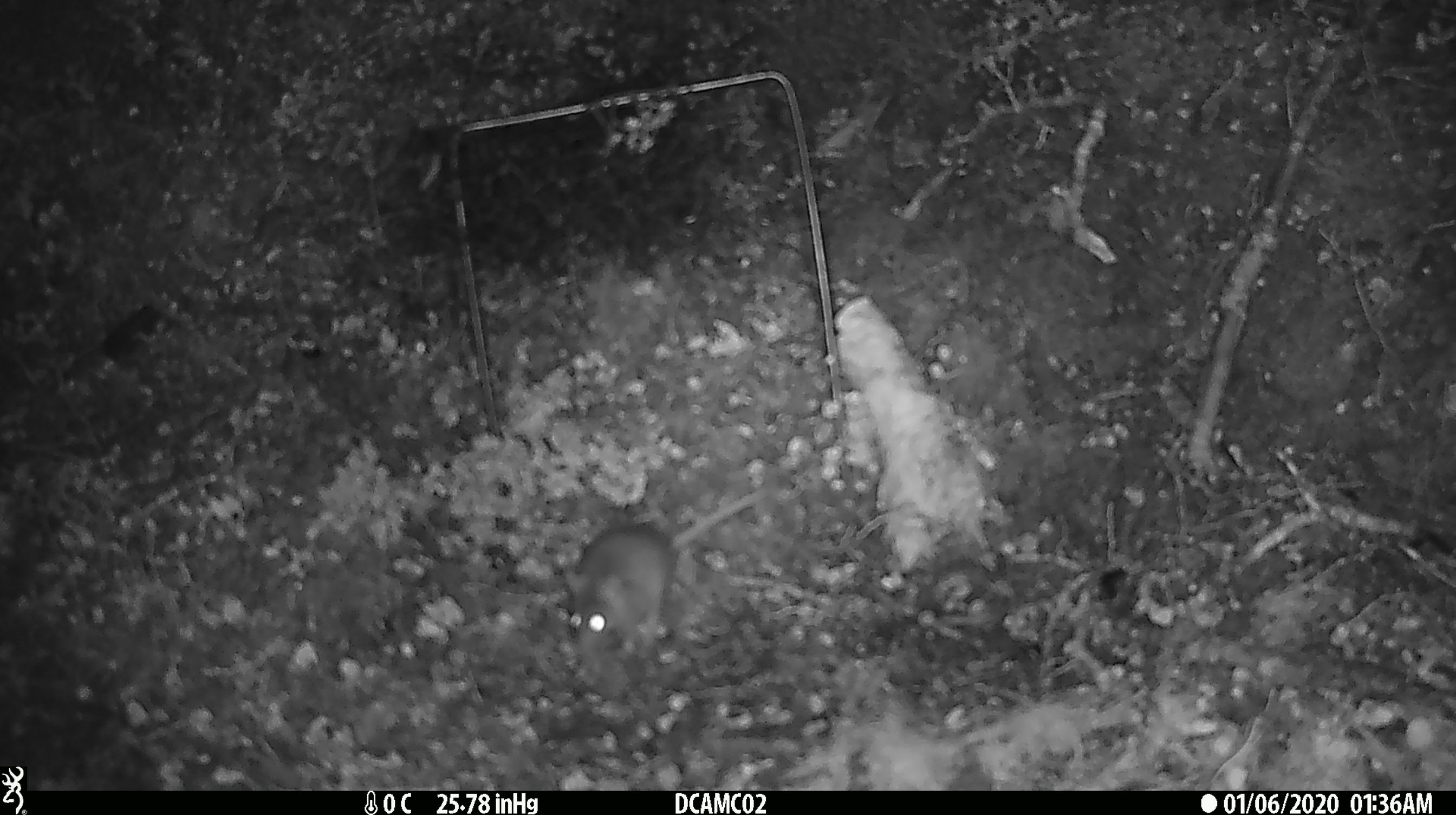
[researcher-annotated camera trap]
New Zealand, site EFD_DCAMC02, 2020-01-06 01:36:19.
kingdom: Animalia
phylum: Chordata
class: Mammalia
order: Rodentia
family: Muridae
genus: Mus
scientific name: Mus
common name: mouse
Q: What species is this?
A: Mouse (Mus).